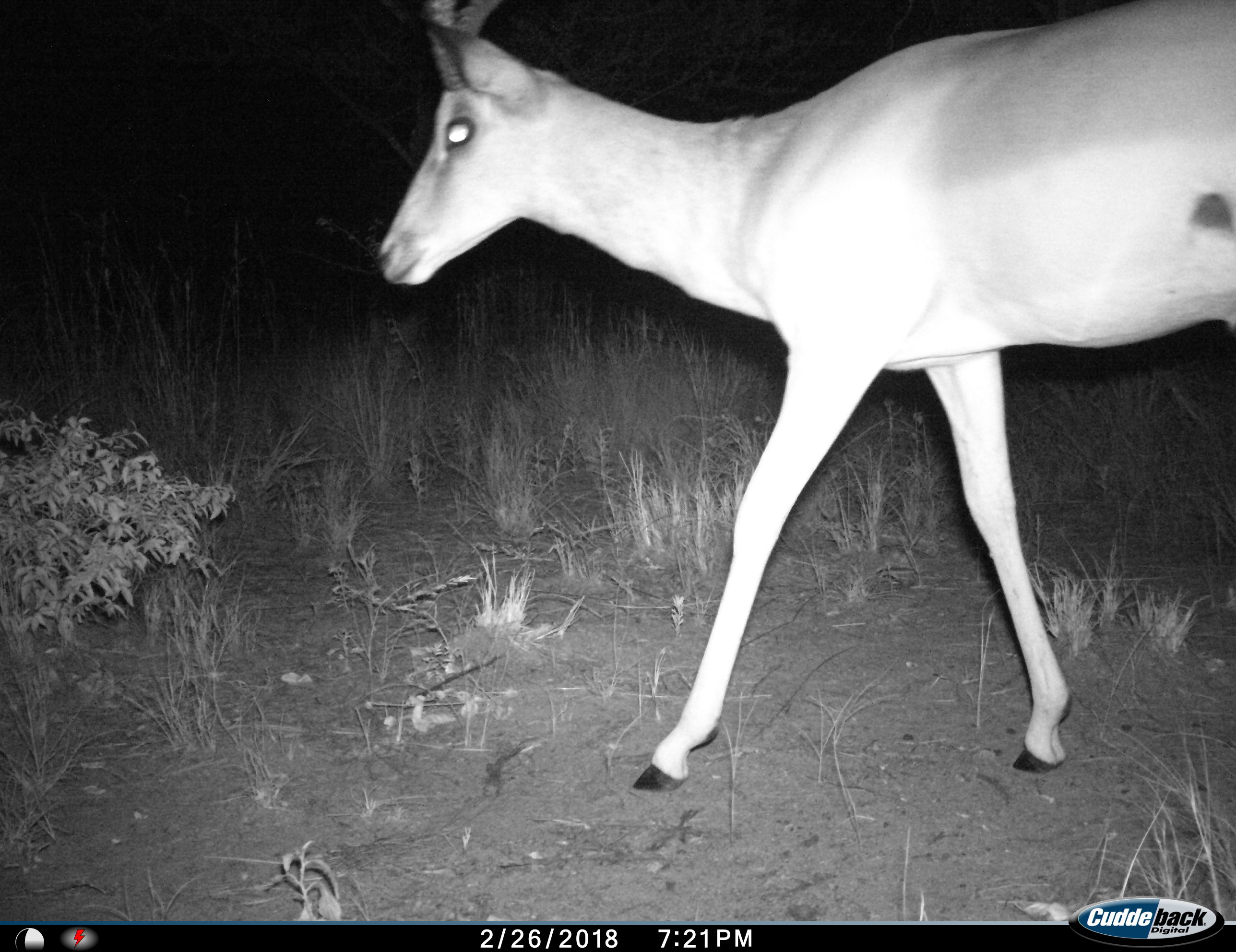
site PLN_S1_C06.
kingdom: Animalia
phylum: Chordata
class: Mammalia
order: Artiodactyla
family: Bovidae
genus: Aepyceros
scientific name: Aepyceros melampus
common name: impala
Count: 1.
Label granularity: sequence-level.